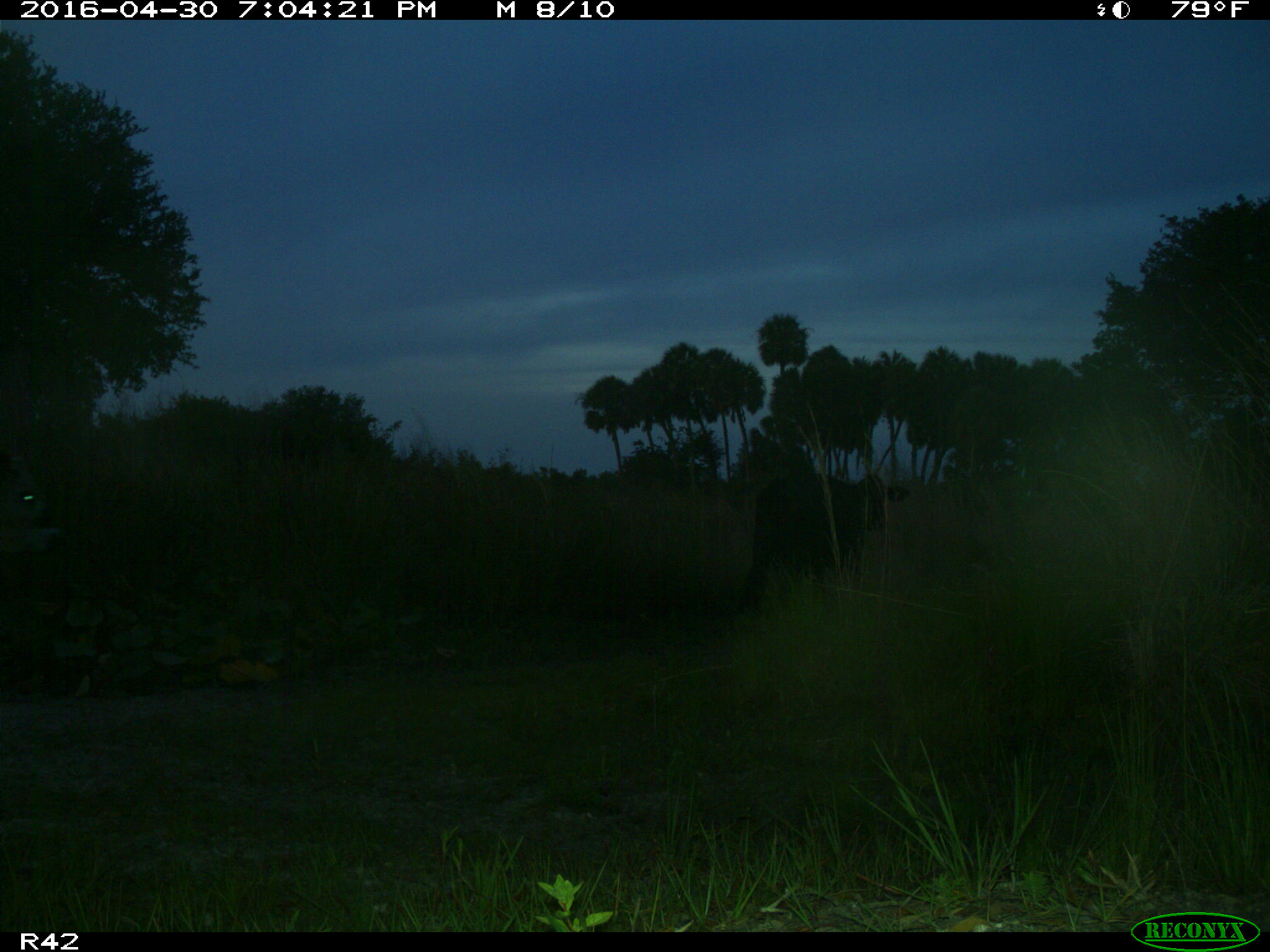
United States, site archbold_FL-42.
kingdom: Animalia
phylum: Chordata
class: Mammalia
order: Artiodactyla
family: Bovidae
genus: Bos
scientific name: Bos taurus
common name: domestic cow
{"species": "Bos taurus (domestic cow)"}